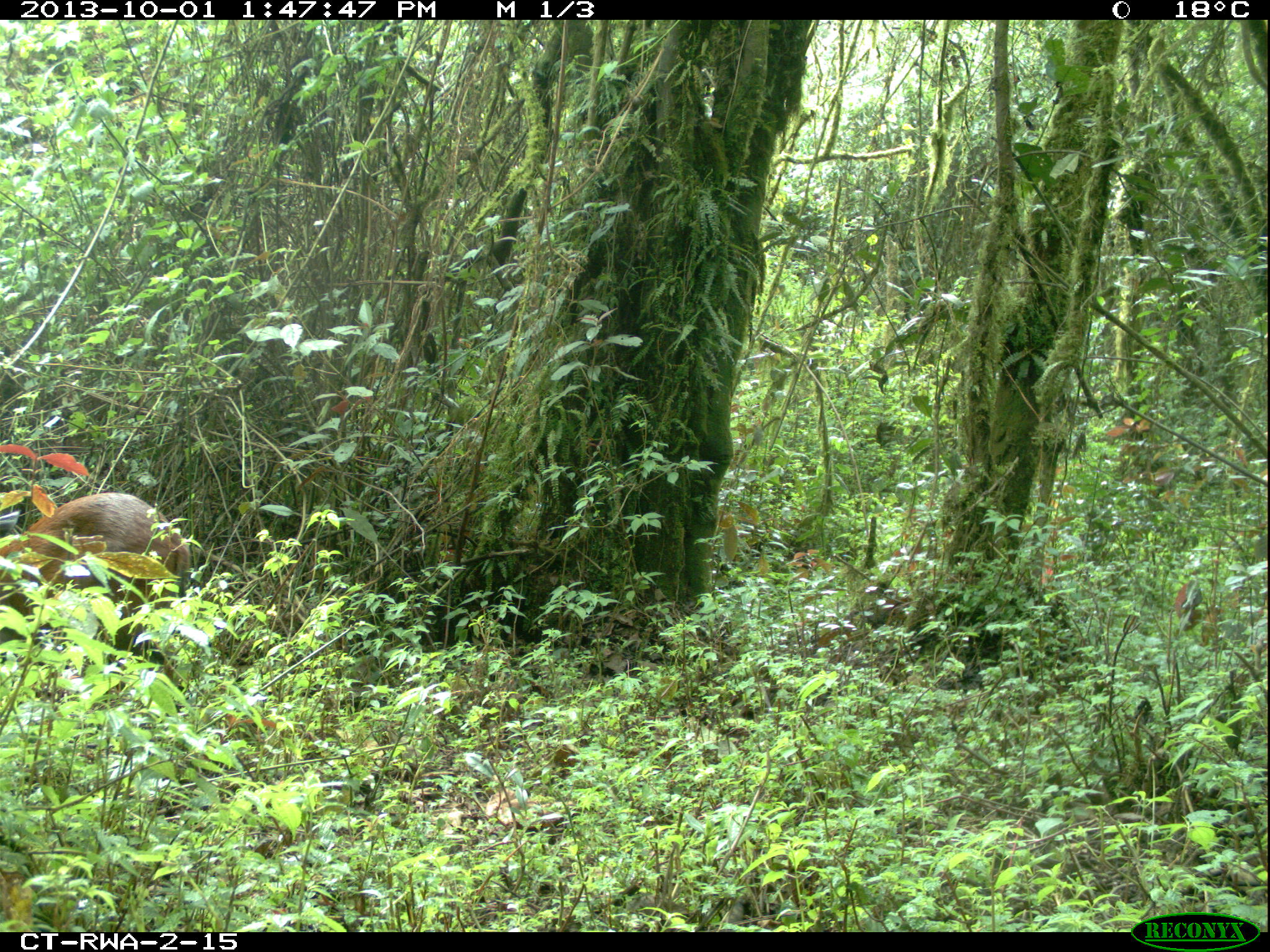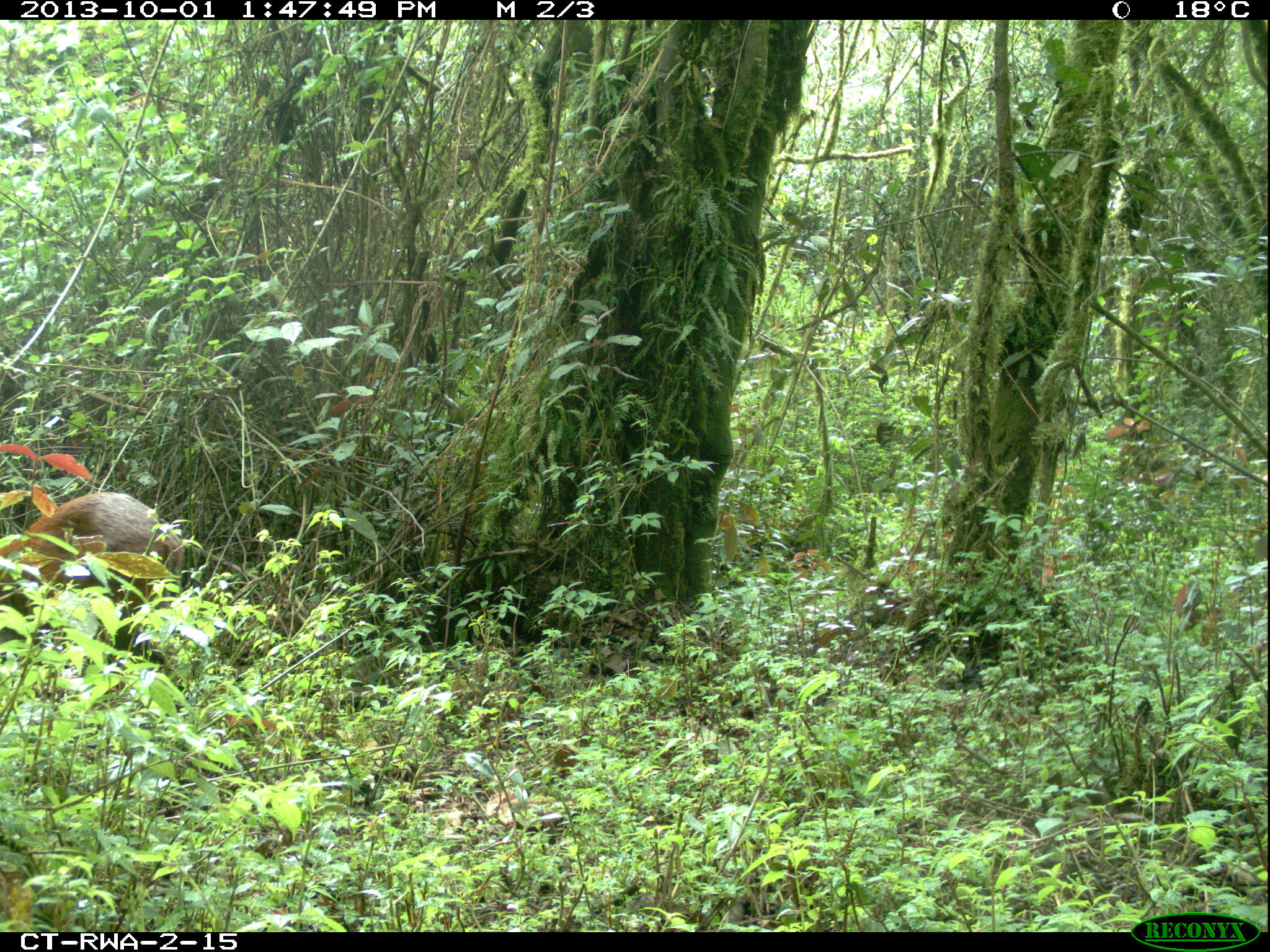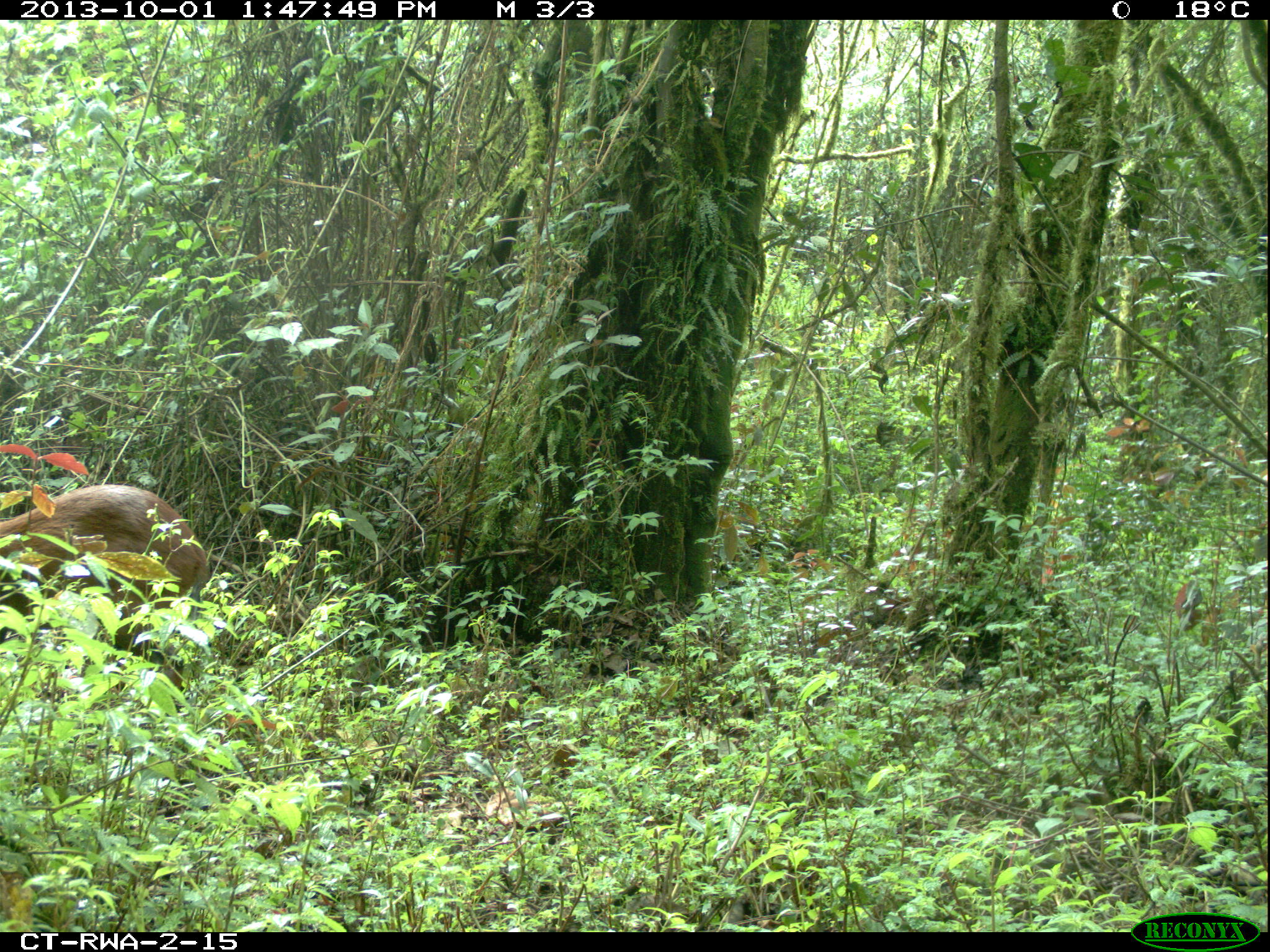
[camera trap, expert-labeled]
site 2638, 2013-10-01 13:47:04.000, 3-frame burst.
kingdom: Animalia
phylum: Chordata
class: Mammalia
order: Artiodactyla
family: Bovidae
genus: Cephalophus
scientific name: Cephalophus nigrifrons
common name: black-fronted duiker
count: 1